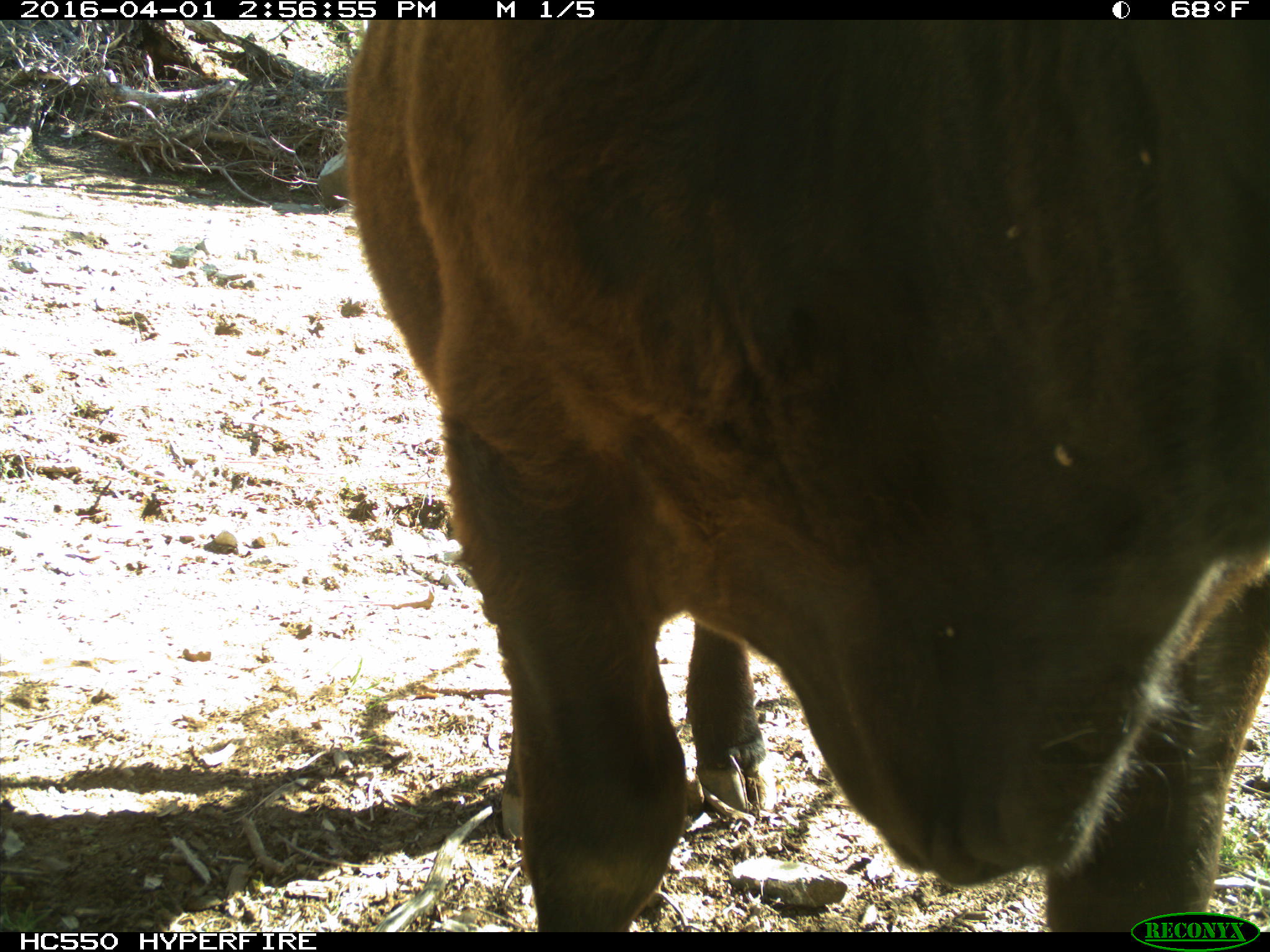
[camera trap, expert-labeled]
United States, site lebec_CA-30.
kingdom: Animalia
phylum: Chordata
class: Mammalia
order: Artiodactyla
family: Bovidae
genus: Bos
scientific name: Bos taurus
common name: domestic cow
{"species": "Bos taurus (domestic cow)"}